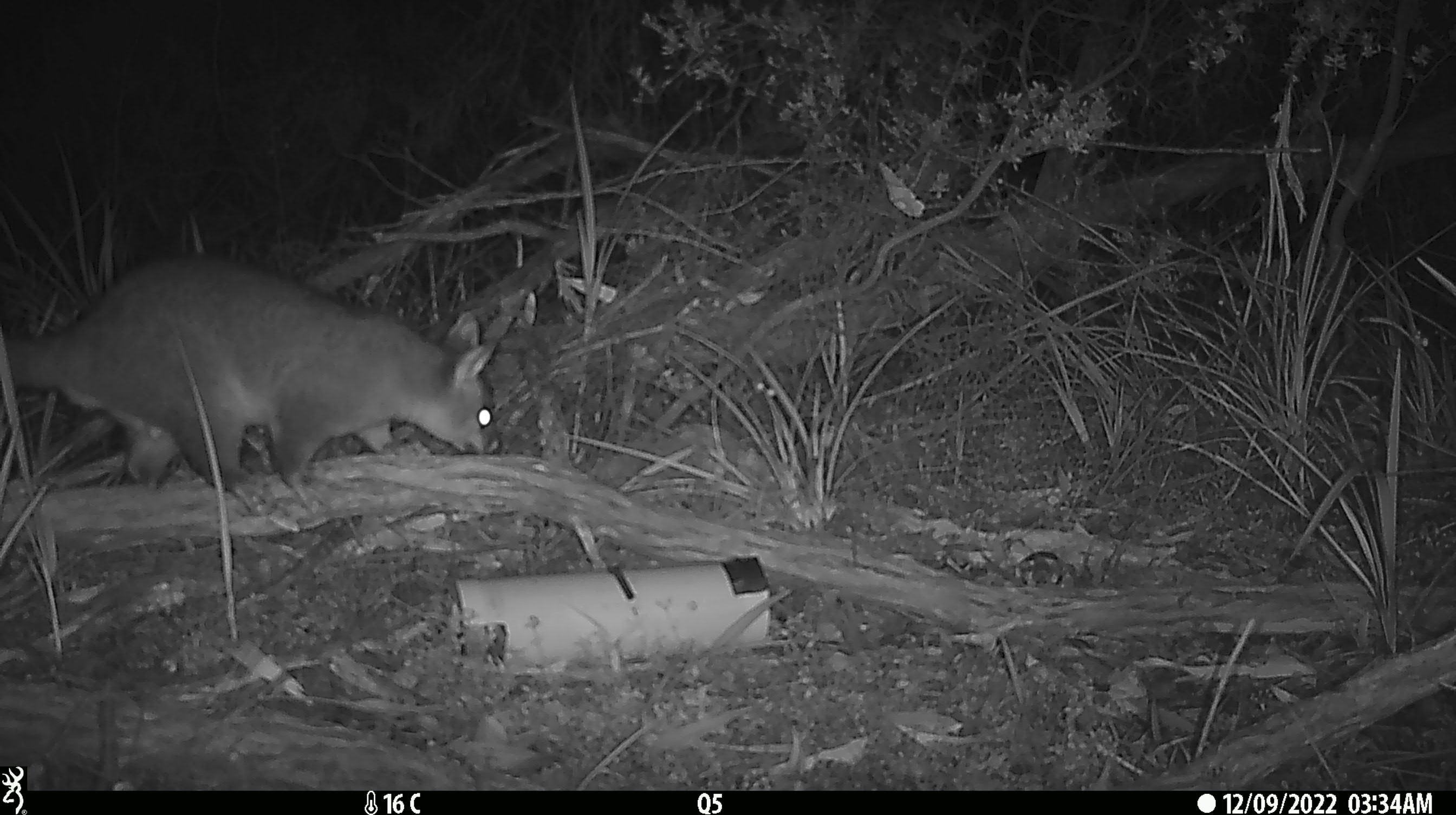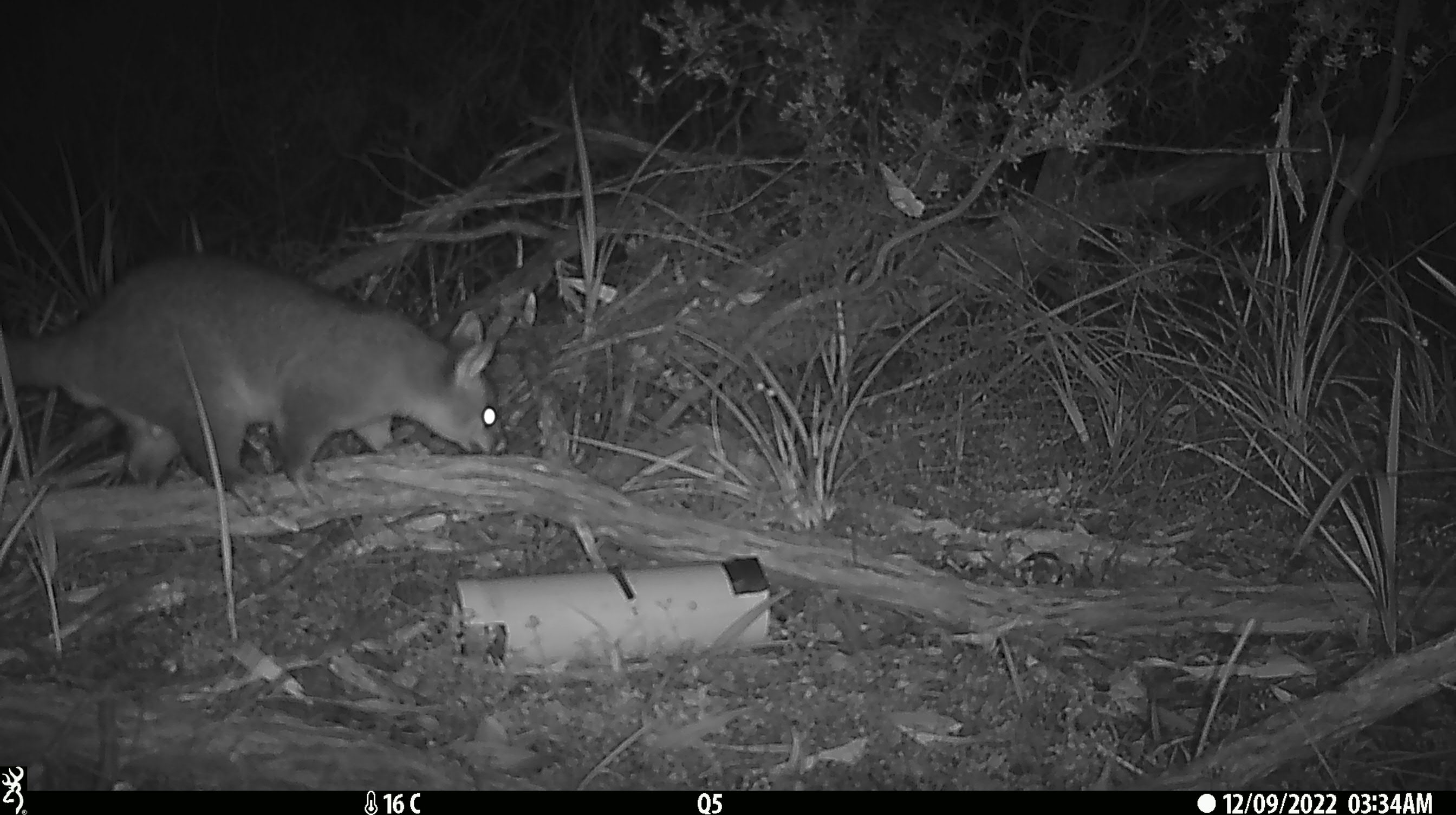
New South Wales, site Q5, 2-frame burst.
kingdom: Animalia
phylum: Chordata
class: Mammalia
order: Diprotodontia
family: Phalangeridae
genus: Trichosurus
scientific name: Trichosurus vulpecula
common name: common brushtail possum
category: possum